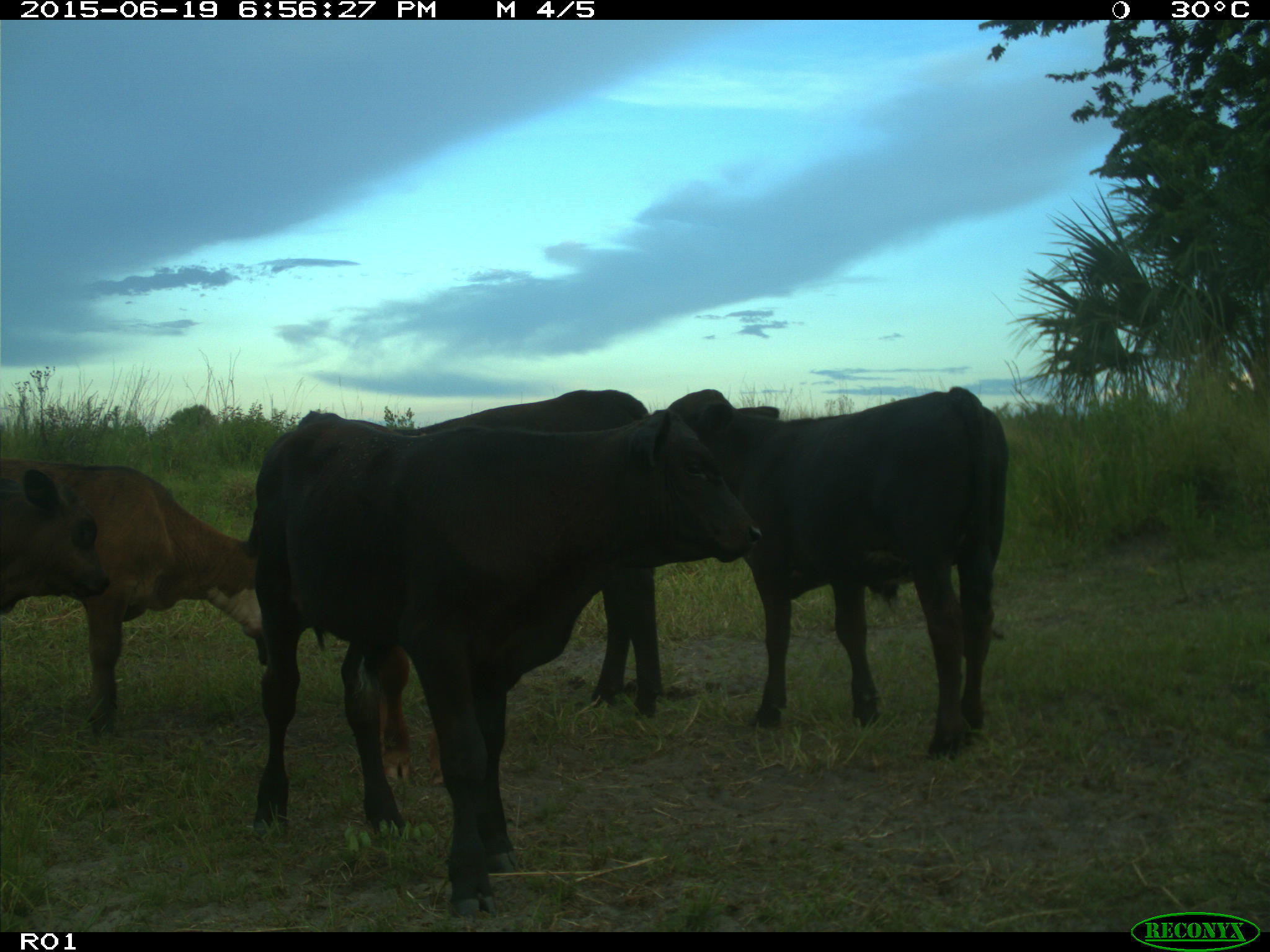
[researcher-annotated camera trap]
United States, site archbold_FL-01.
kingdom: Animalia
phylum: Chordata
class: Mammalia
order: Artiodactyla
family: Bovidae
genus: Bos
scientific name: Bos taurus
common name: domestic cow